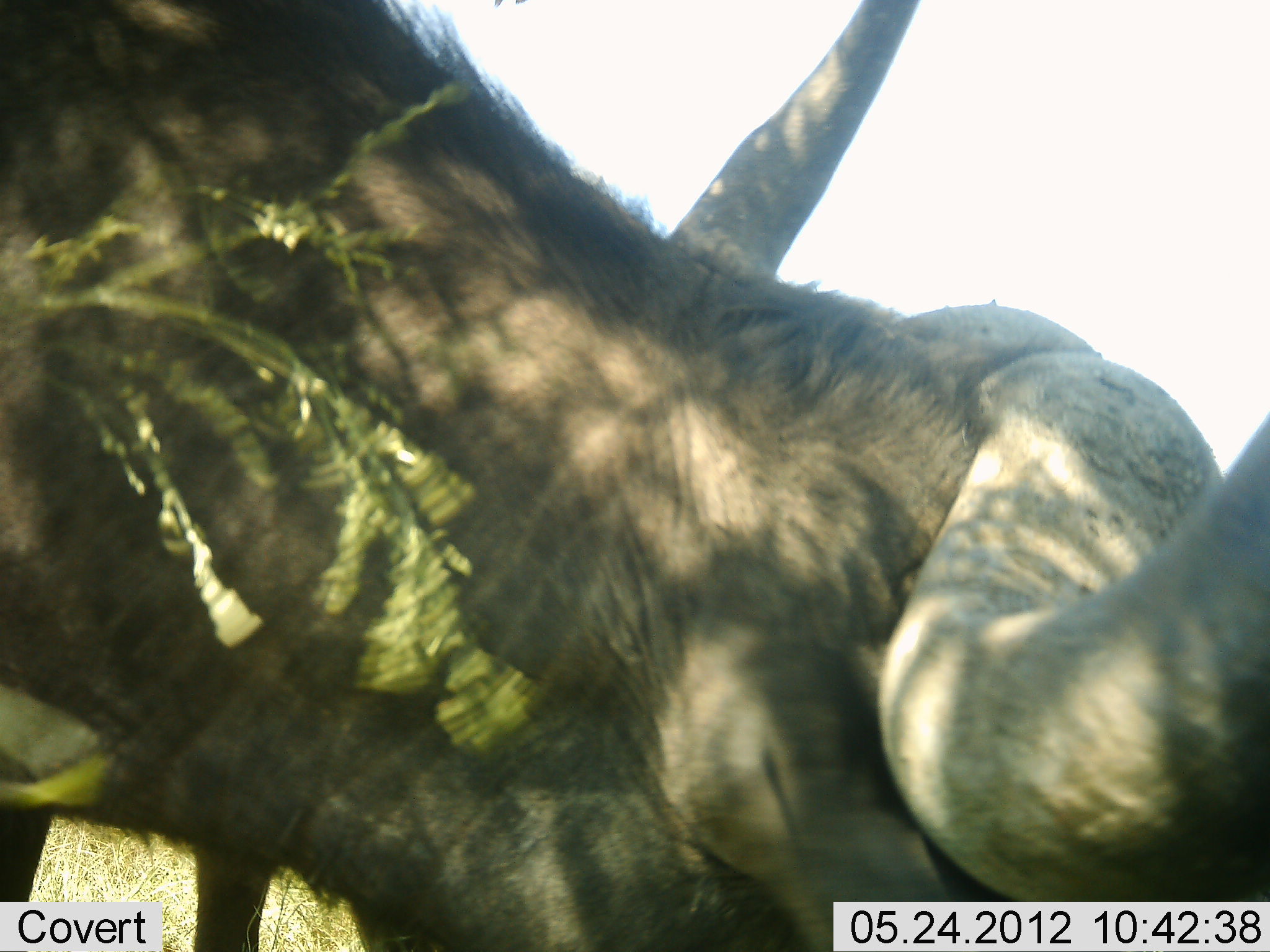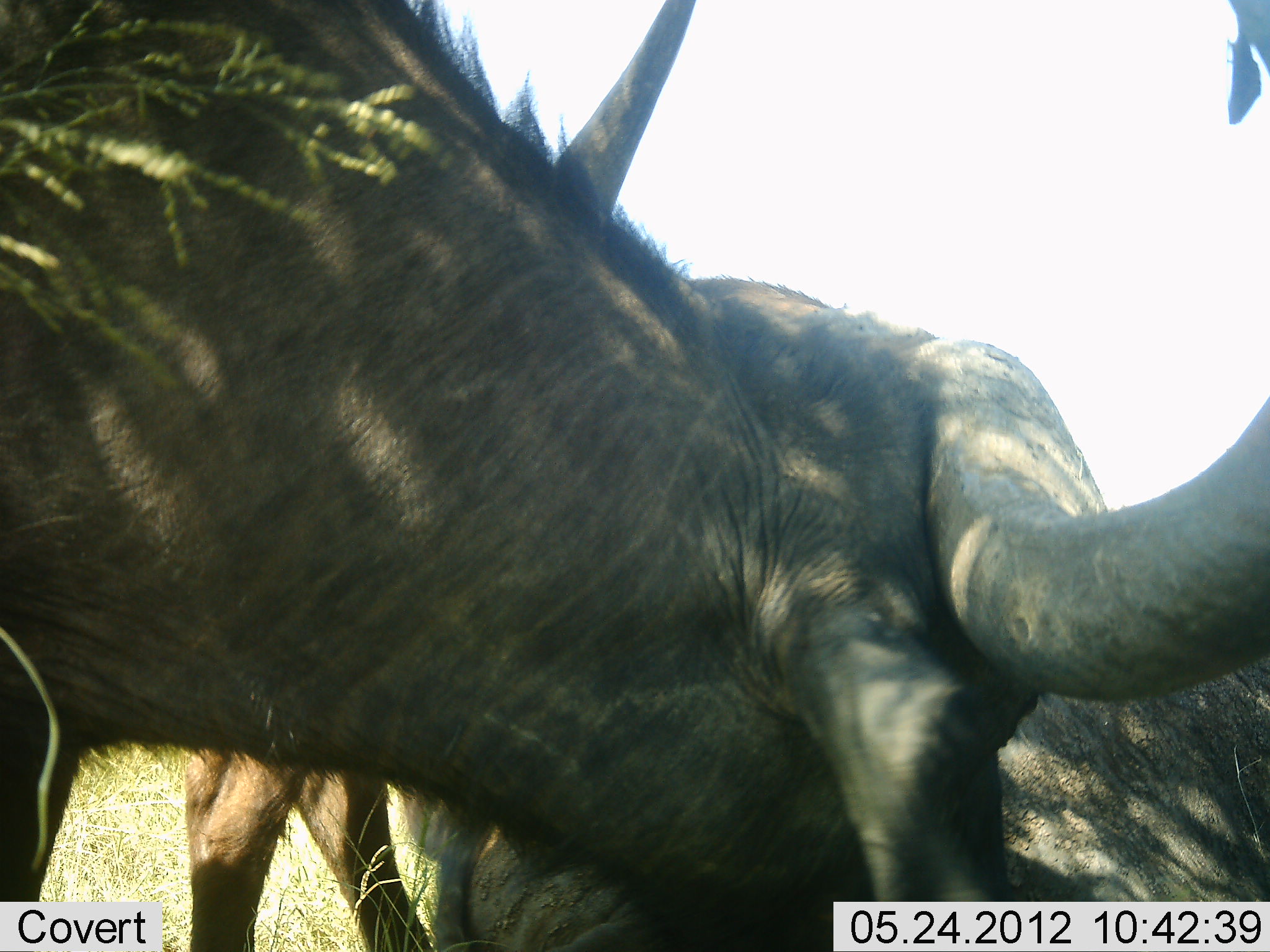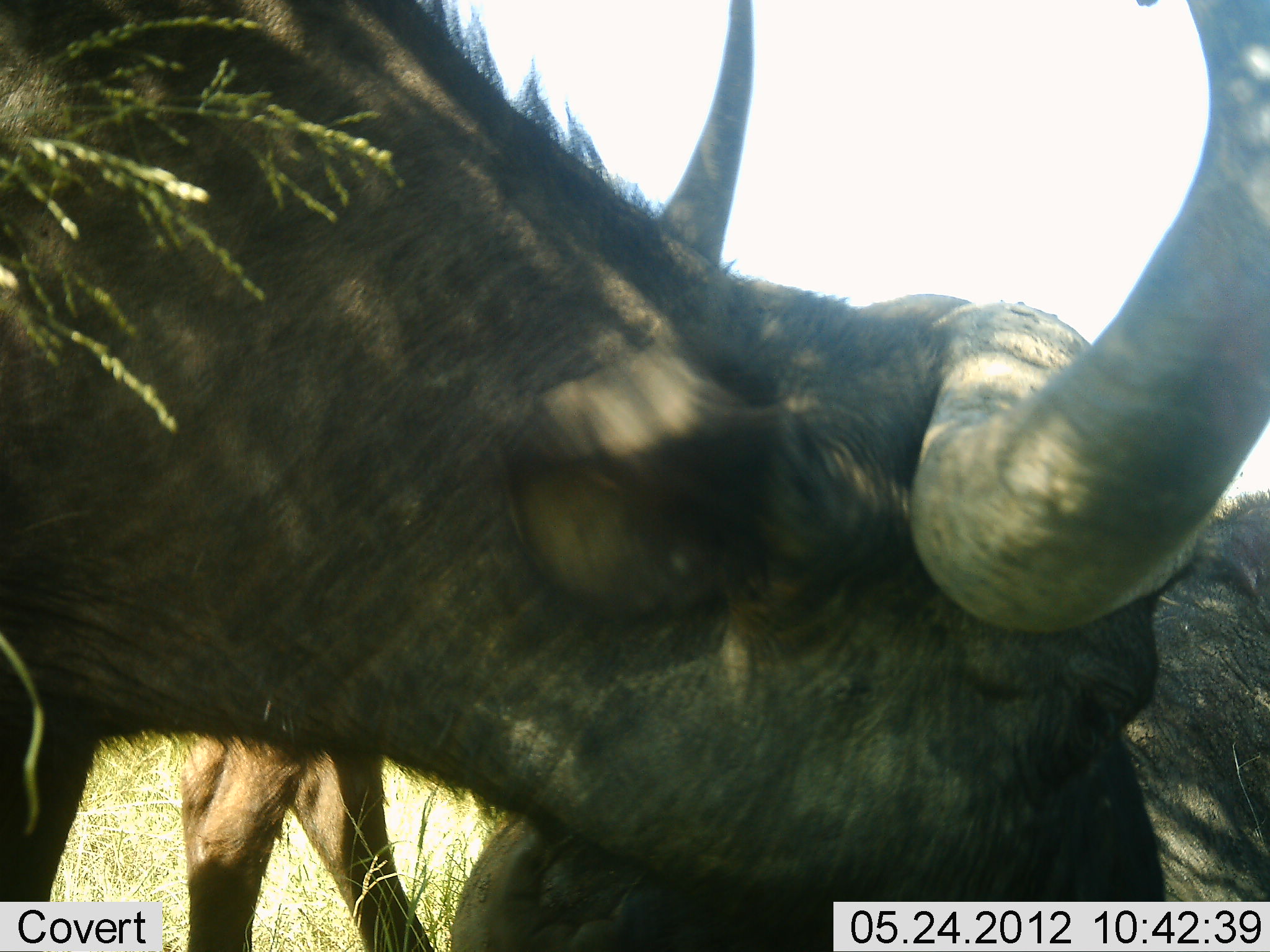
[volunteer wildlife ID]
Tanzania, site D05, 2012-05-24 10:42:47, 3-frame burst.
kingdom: Animalia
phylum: Chordata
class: Mammalia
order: Artiodactyla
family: Bovidae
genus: Syncerus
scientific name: Syncerus caffer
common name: cape buffalo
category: buffalo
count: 3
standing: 73%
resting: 36%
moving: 0%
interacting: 0%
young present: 9%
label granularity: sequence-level